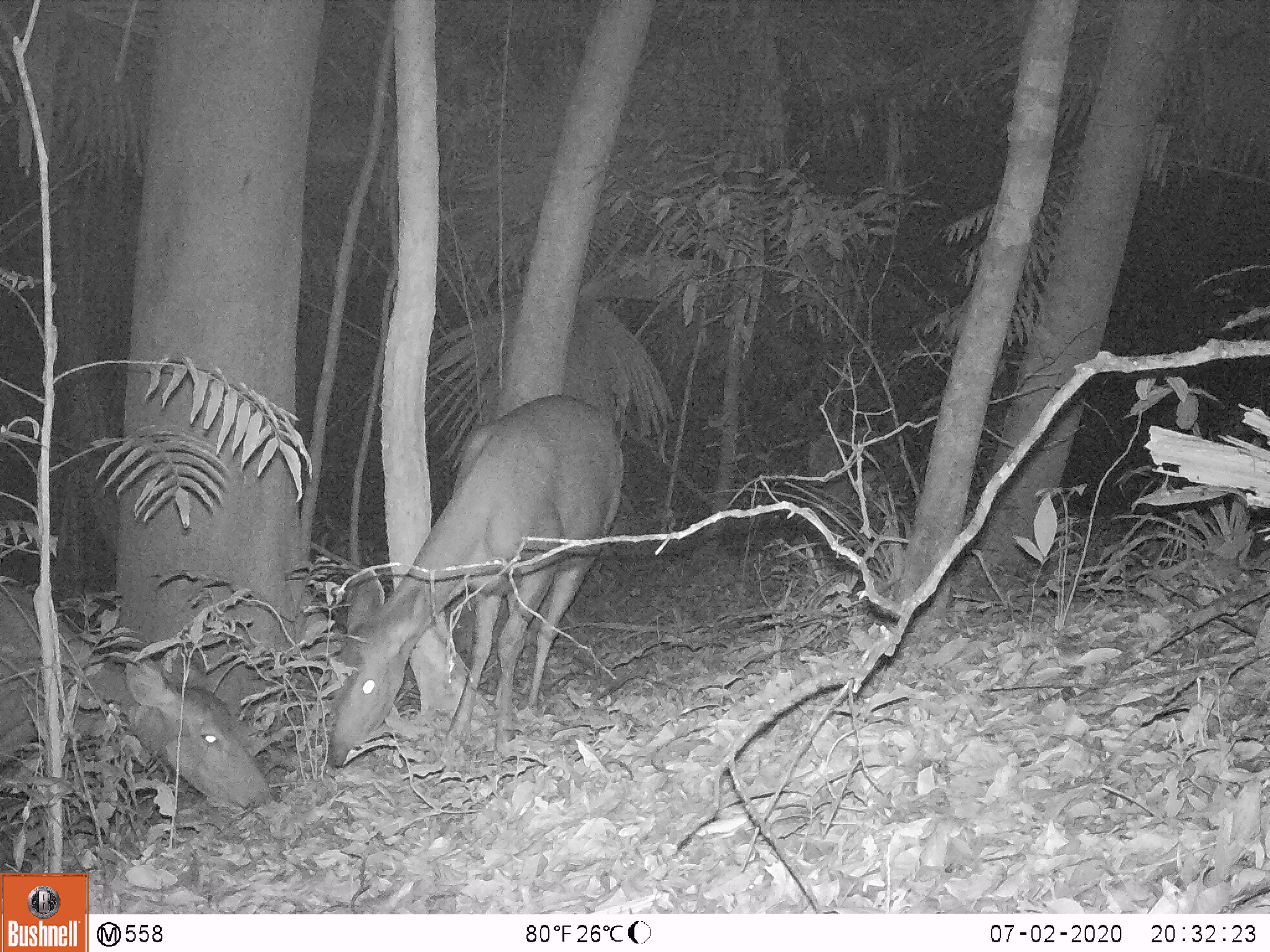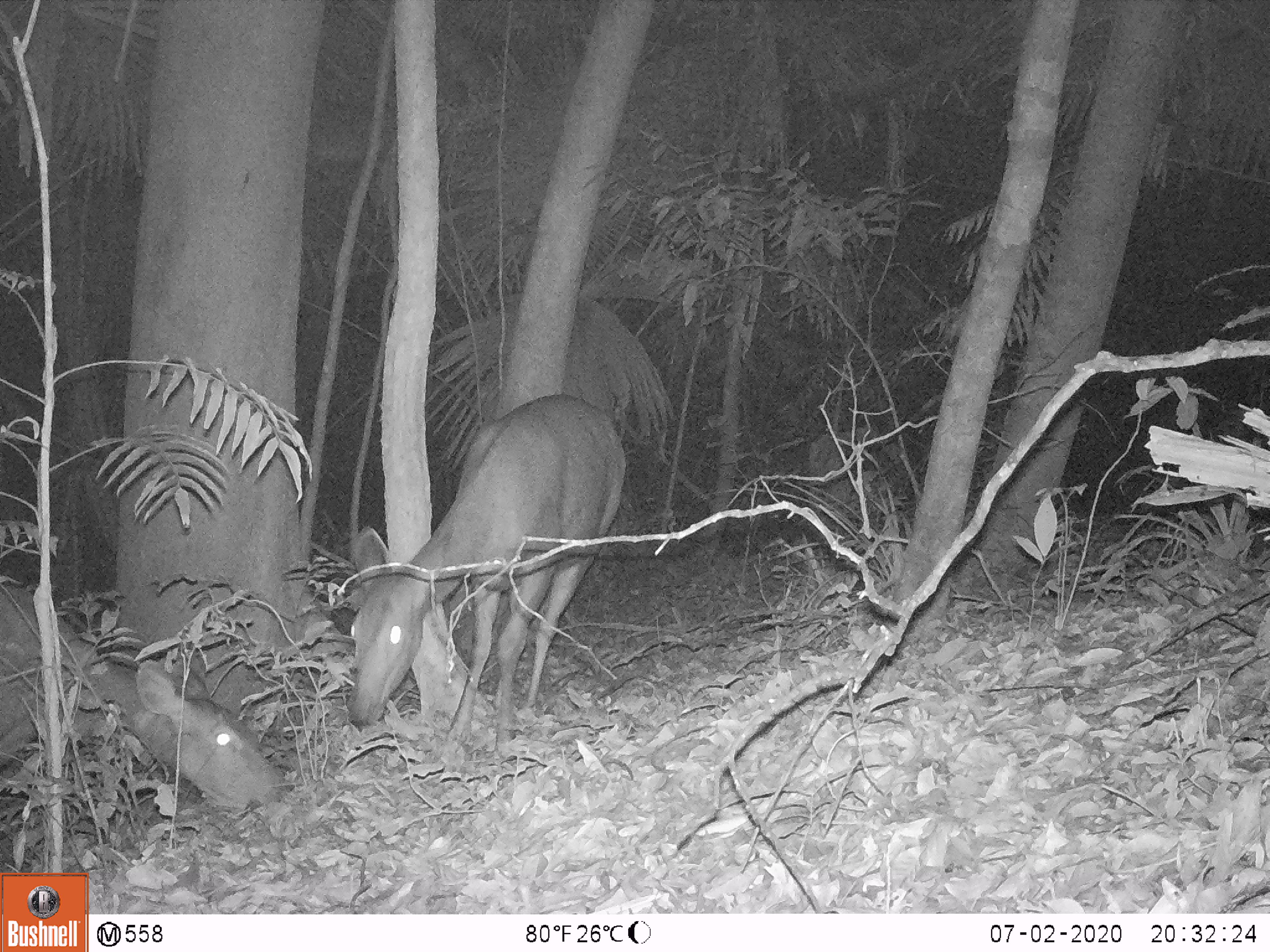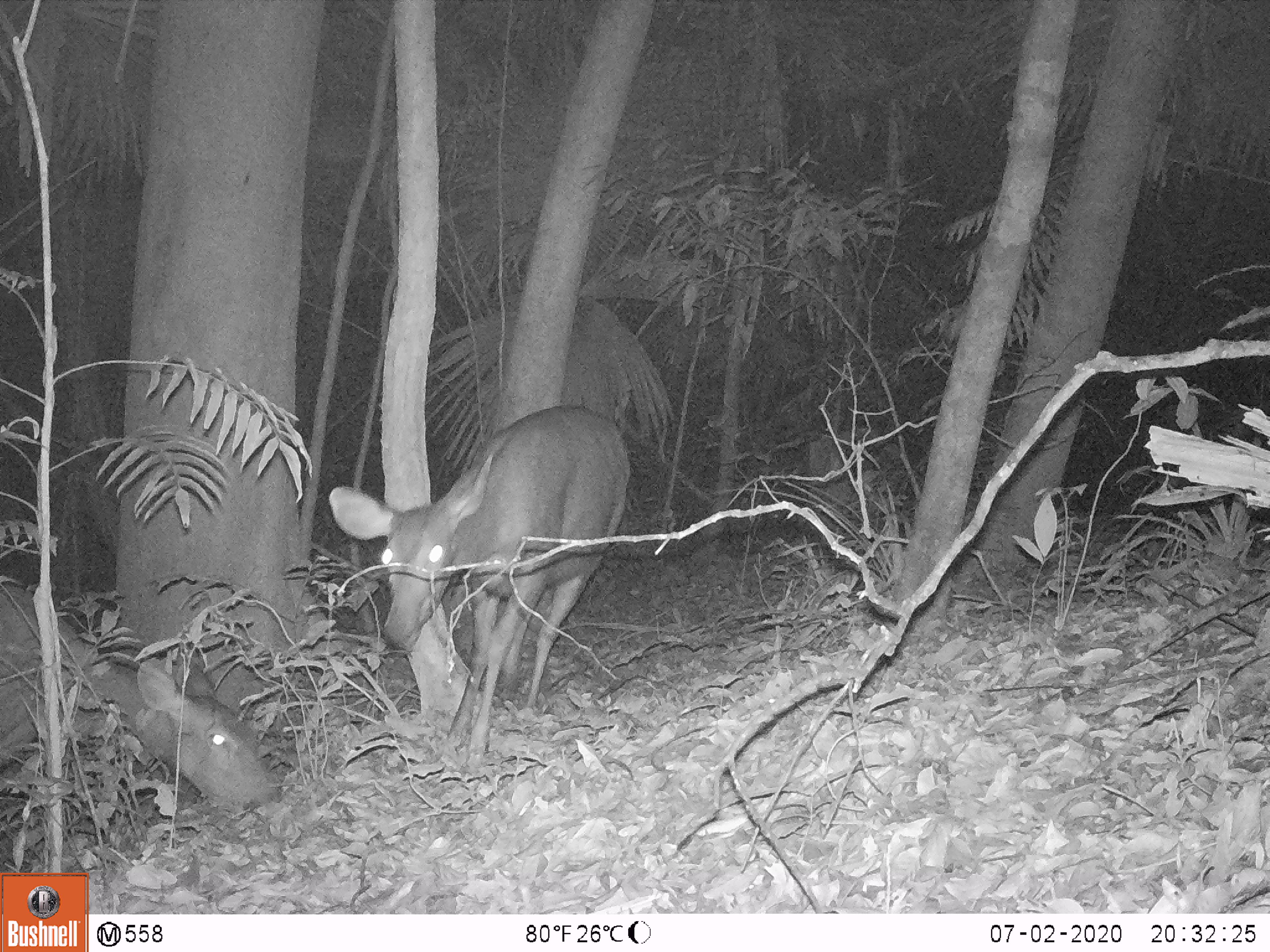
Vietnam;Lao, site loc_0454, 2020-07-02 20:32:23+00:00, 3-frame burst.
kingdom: Animalia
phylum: Chordata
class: Mammalia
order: Artiodactyla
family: Cervidae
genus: Rusa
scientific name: Rusa unicolor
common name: sambar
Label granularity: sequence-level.